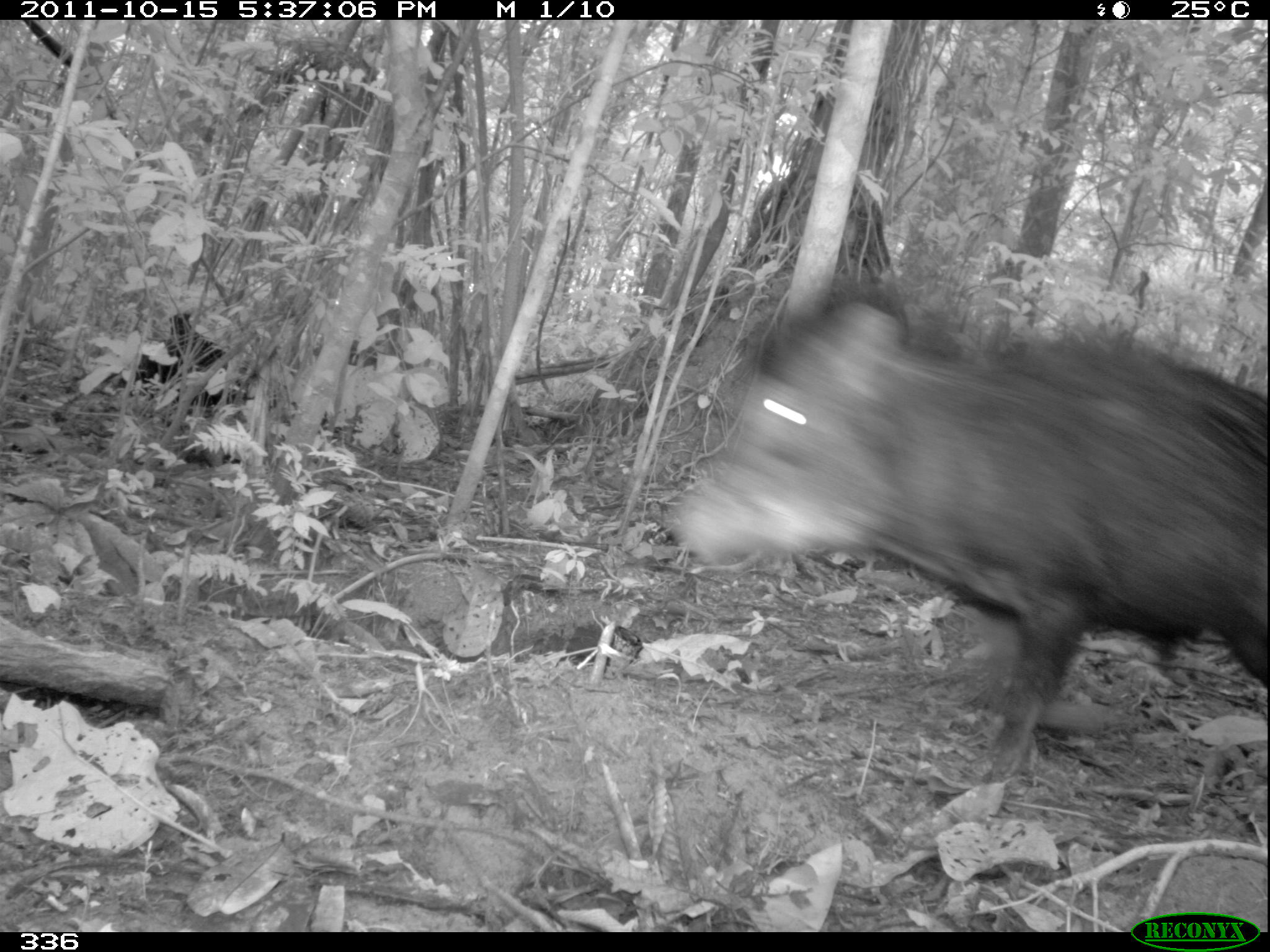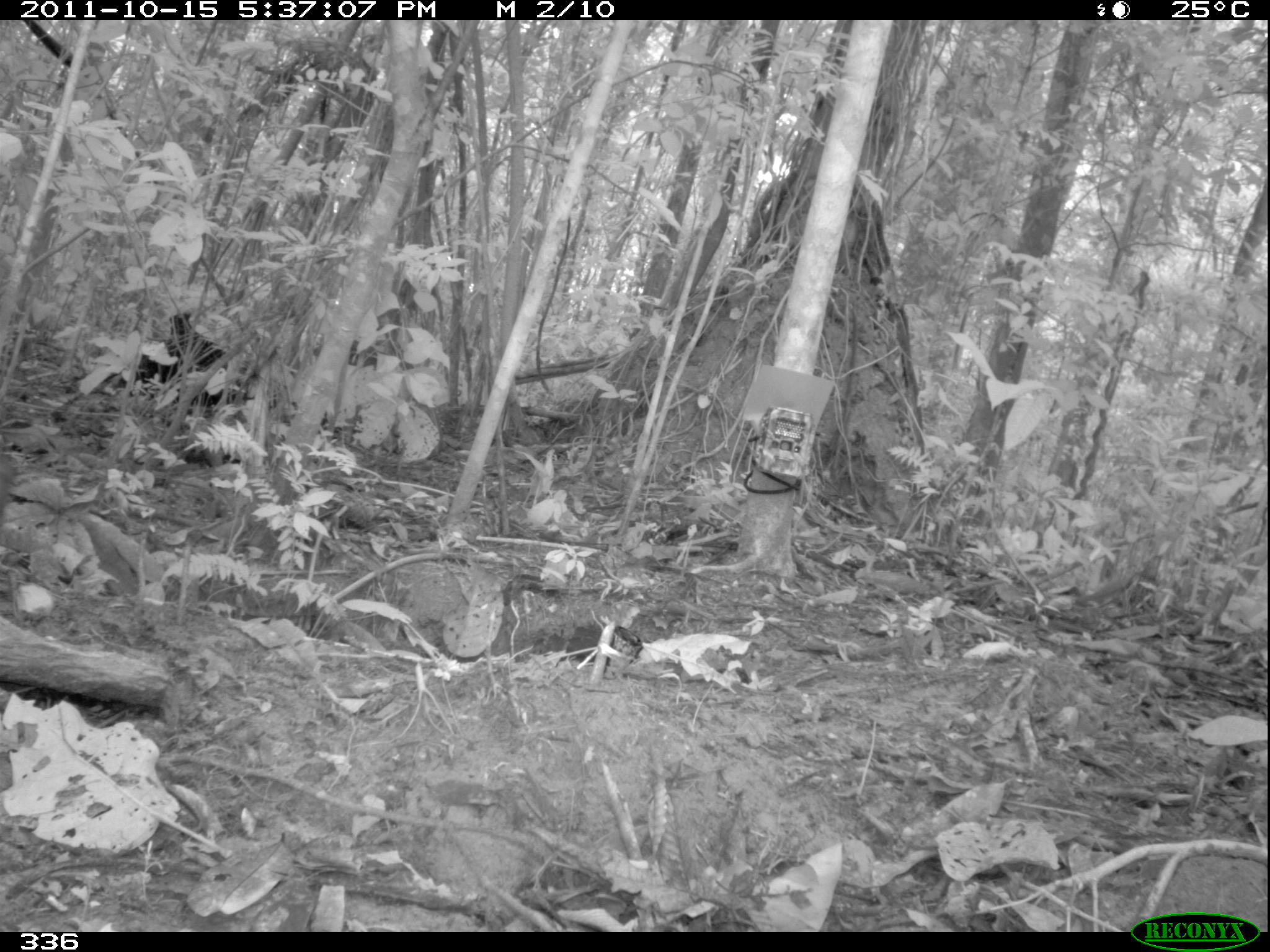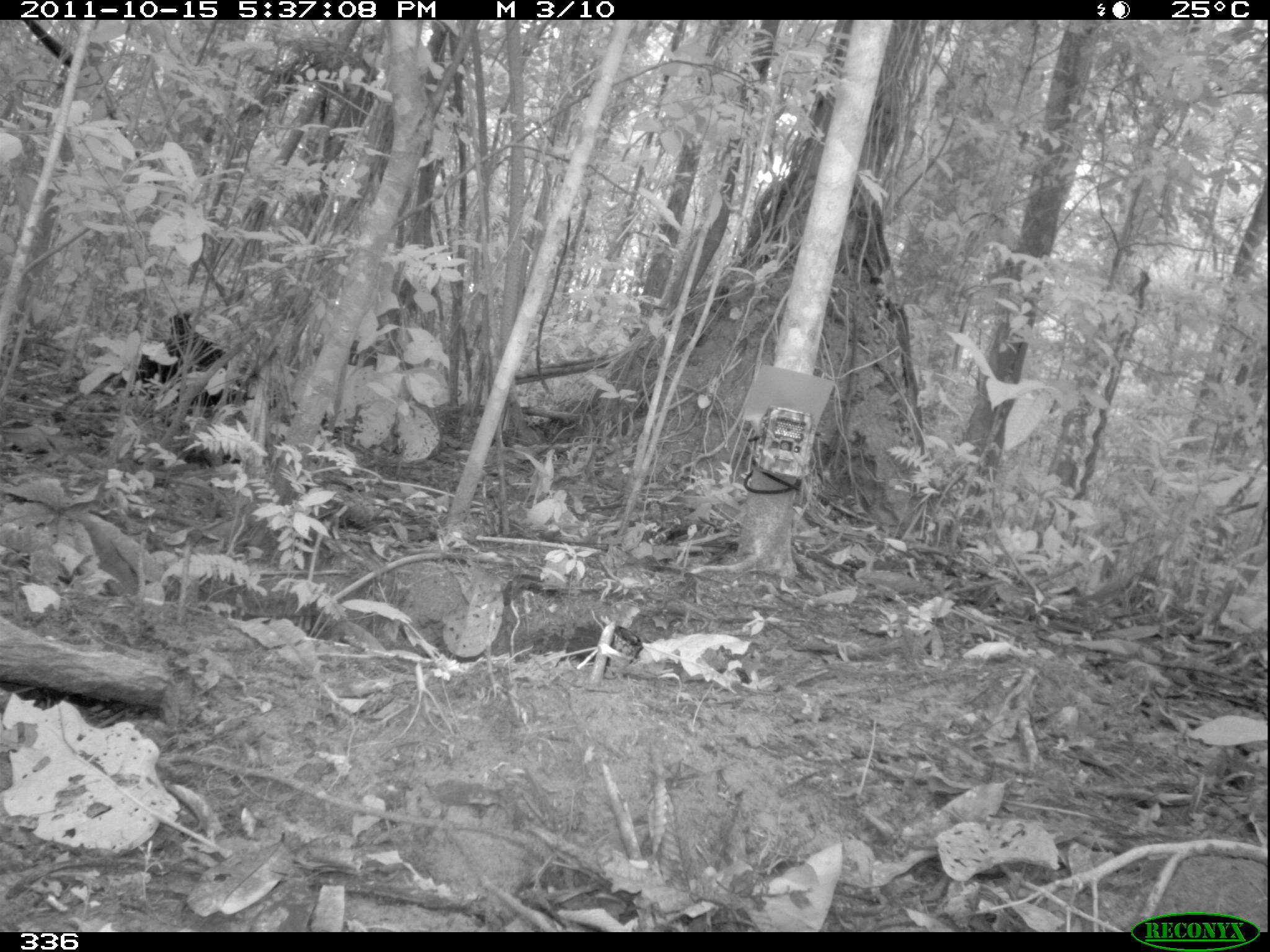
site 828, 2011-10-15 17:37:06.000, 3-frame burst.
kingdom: Animalia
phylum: Chordata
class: Mammalia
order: Artiodactyla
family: Tayassuidae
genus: Tayassu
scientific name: Tayassu pecari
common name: white-lipped peccary